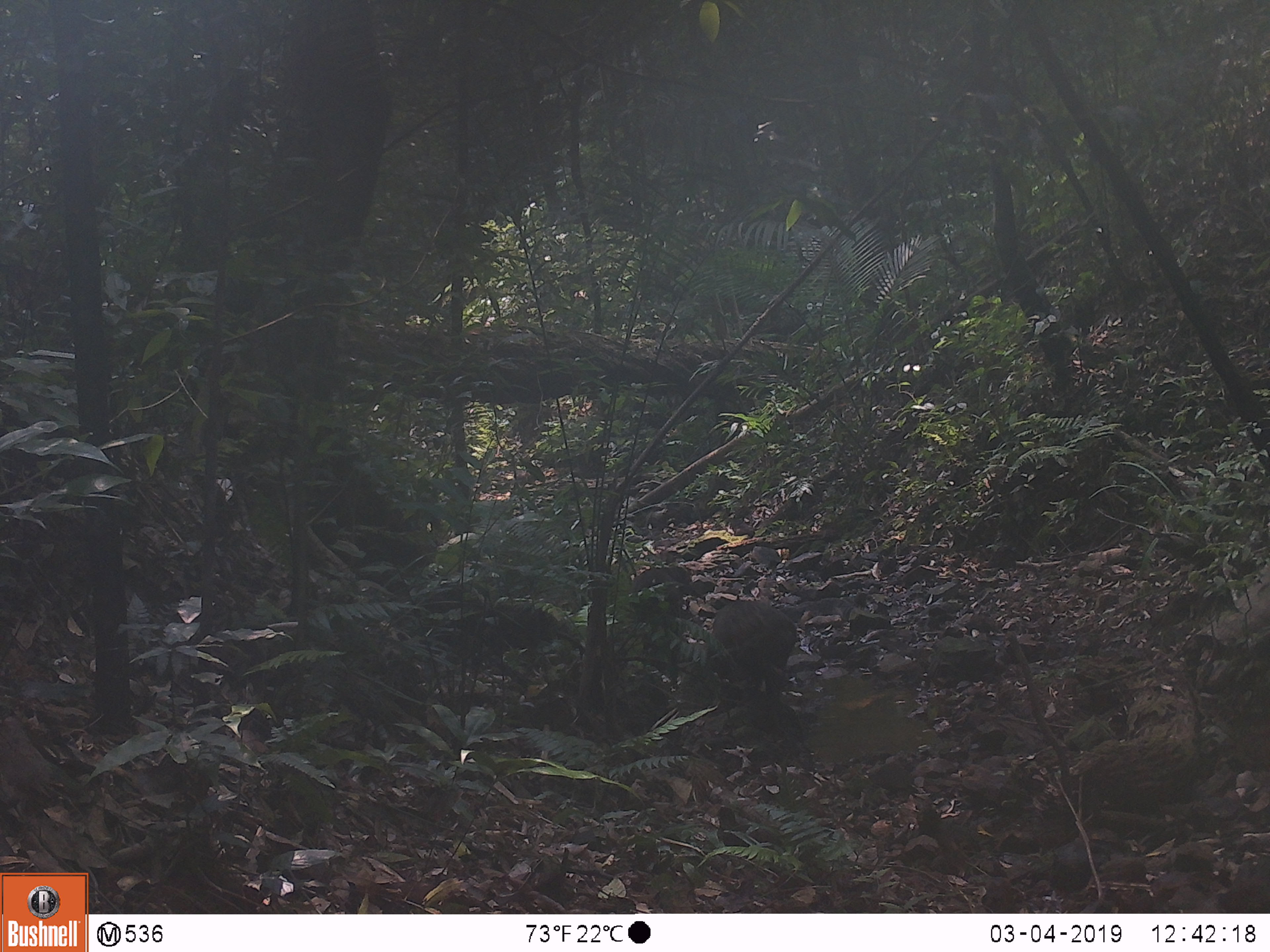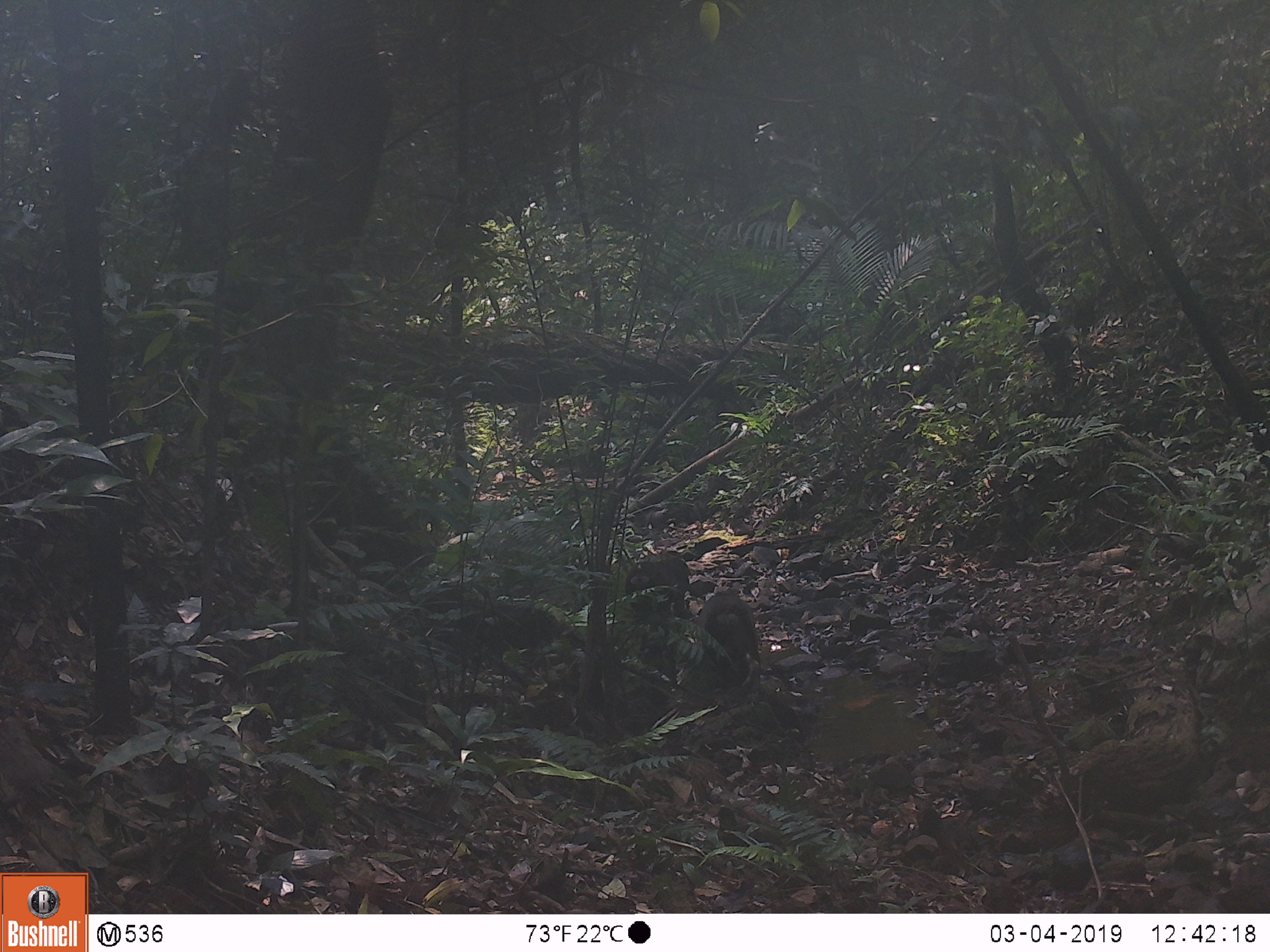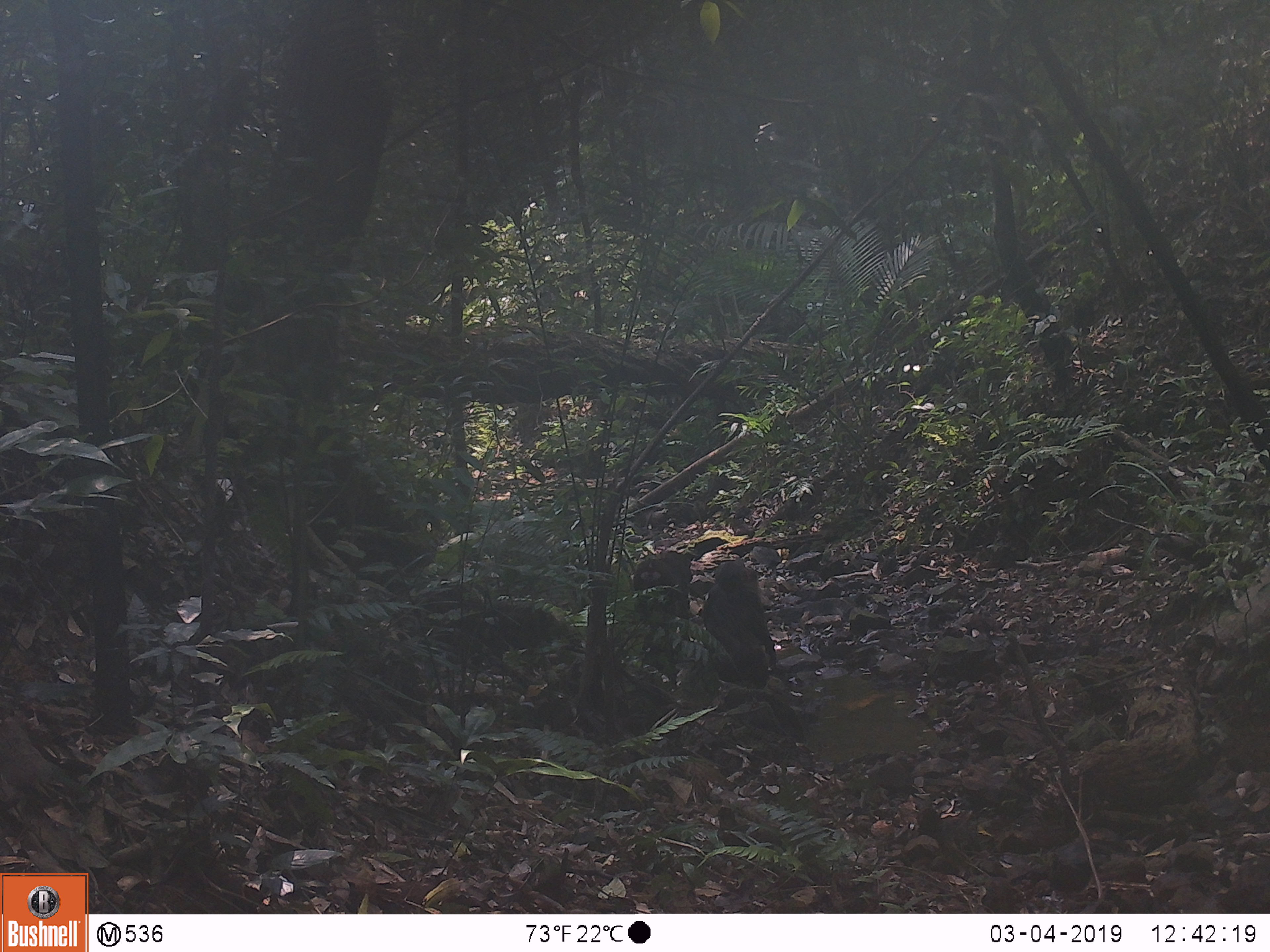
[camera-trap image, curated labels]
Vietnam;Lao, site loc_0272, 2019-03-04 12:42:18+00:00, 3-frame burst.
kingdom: Animalia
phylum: Chordata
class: Mammalia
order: Primates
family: Cercopithecidae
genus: Macaca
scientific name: Macaca arctoides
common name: stump-tailed macaque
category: stump tailed macaque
Stump tailed macaque (stump-tailed macaque) (Macaca arctoides). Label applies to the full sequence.